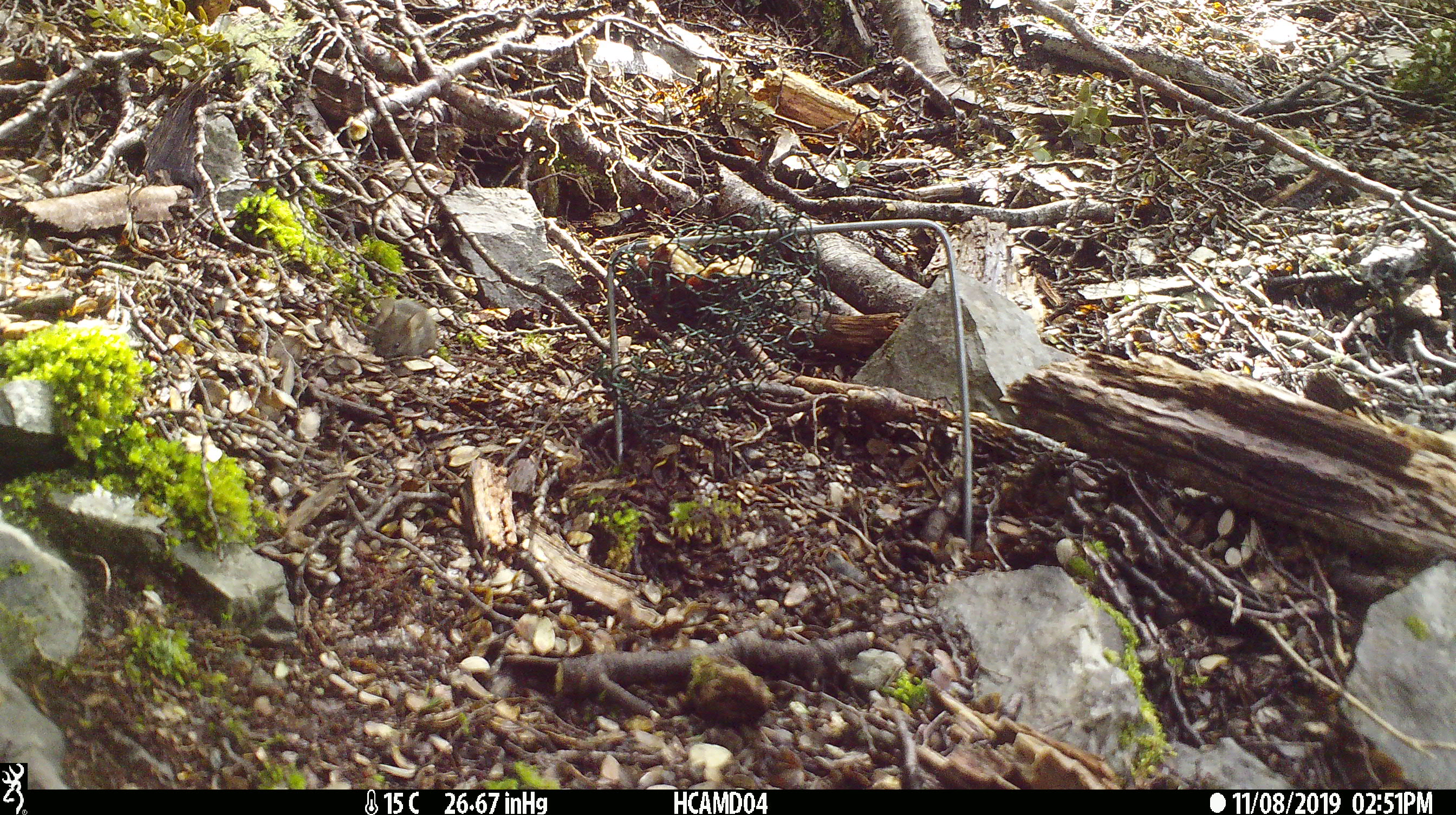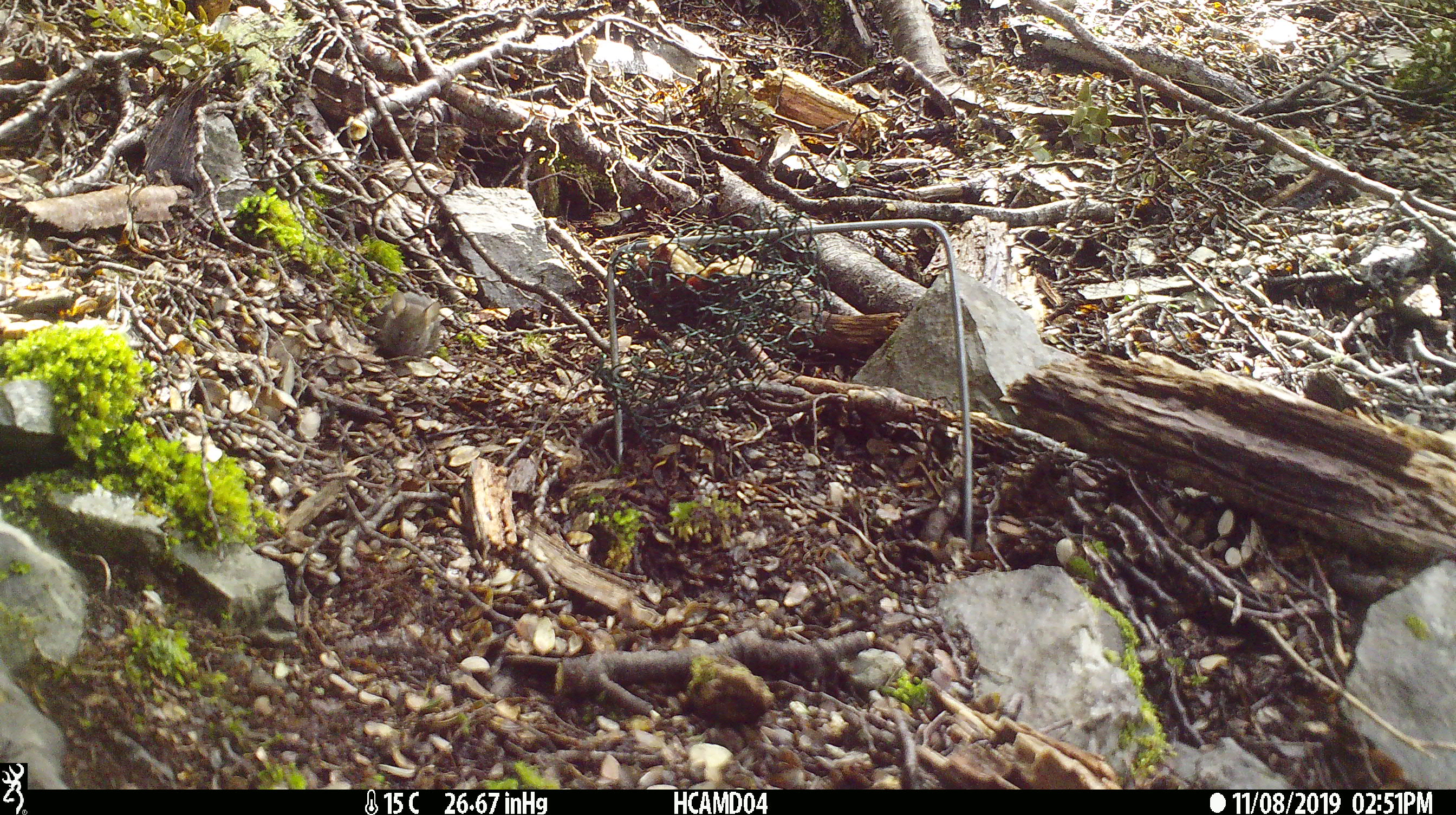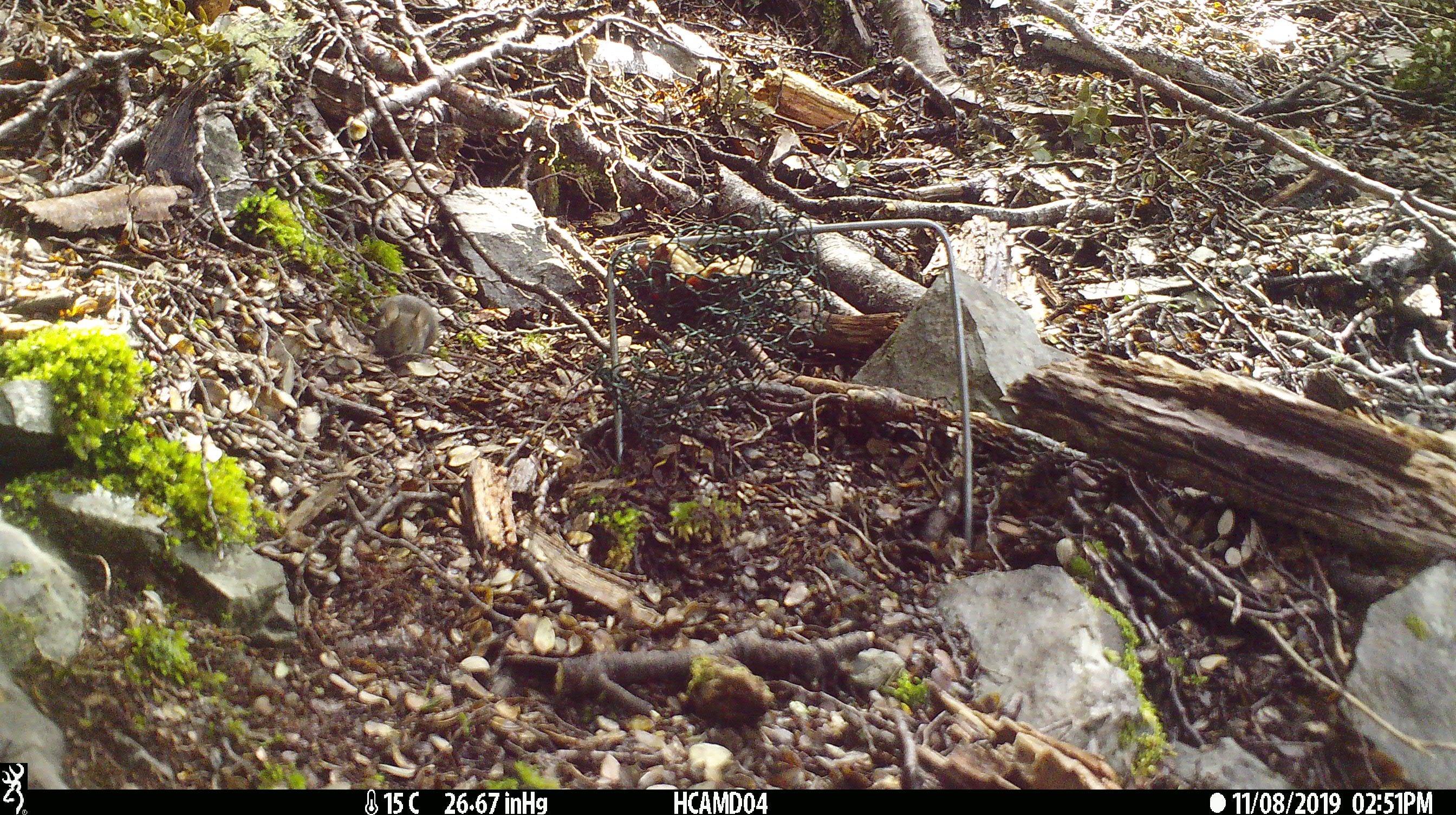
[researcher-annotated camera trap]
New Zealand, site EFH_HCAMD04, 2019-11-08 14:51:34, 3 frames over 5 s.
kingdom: Animalia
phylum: Chordata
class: Mammalia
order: Rodentia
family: Muridae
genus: Mus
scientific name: Mus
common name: mouse